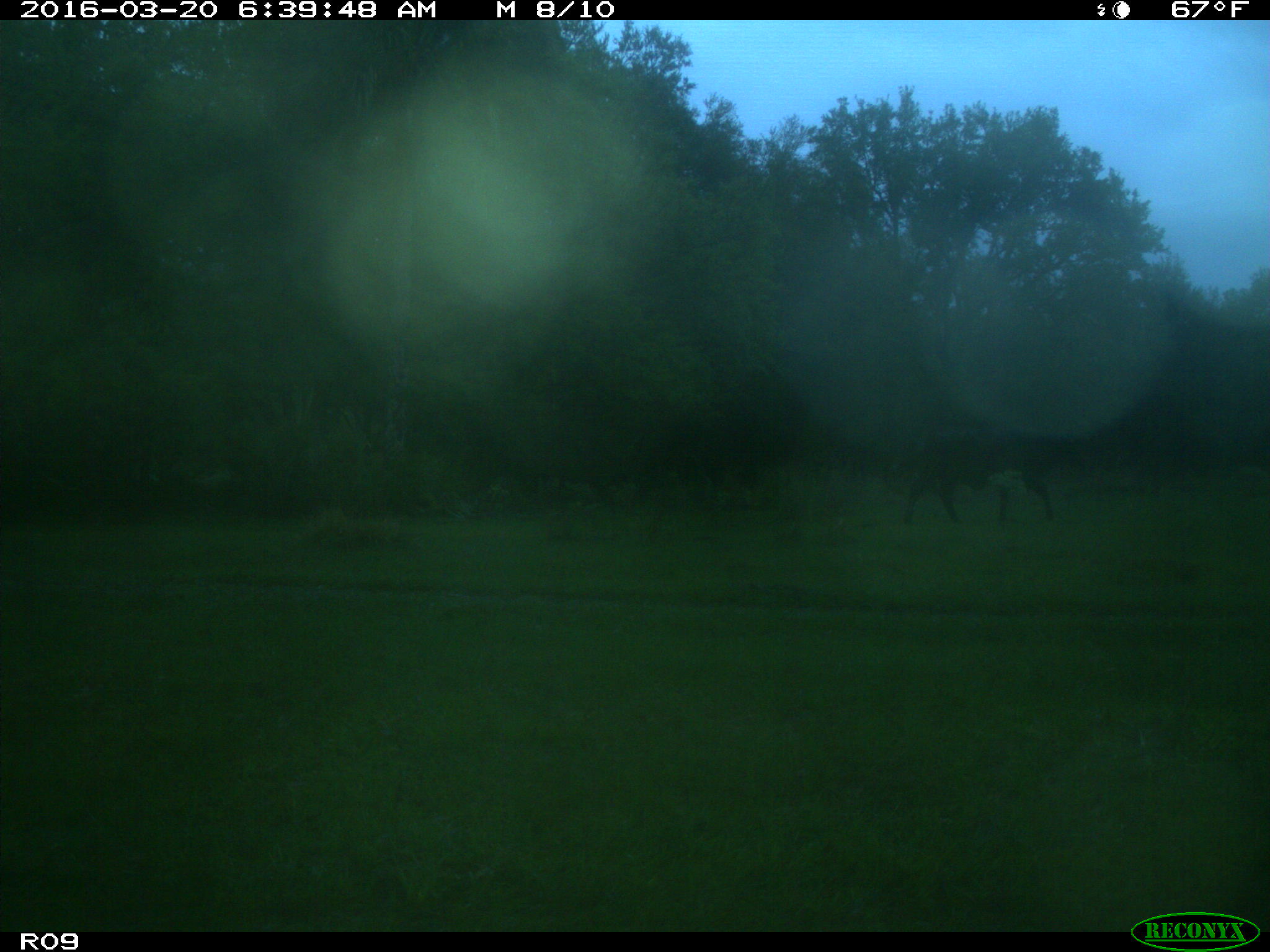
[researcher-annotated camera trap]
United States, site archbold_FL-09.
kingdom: Animalia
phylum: Chordata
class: Mammalia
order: Artiodactyla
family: Bovidae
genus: Bos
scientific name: Bos taurus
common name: domestic cow